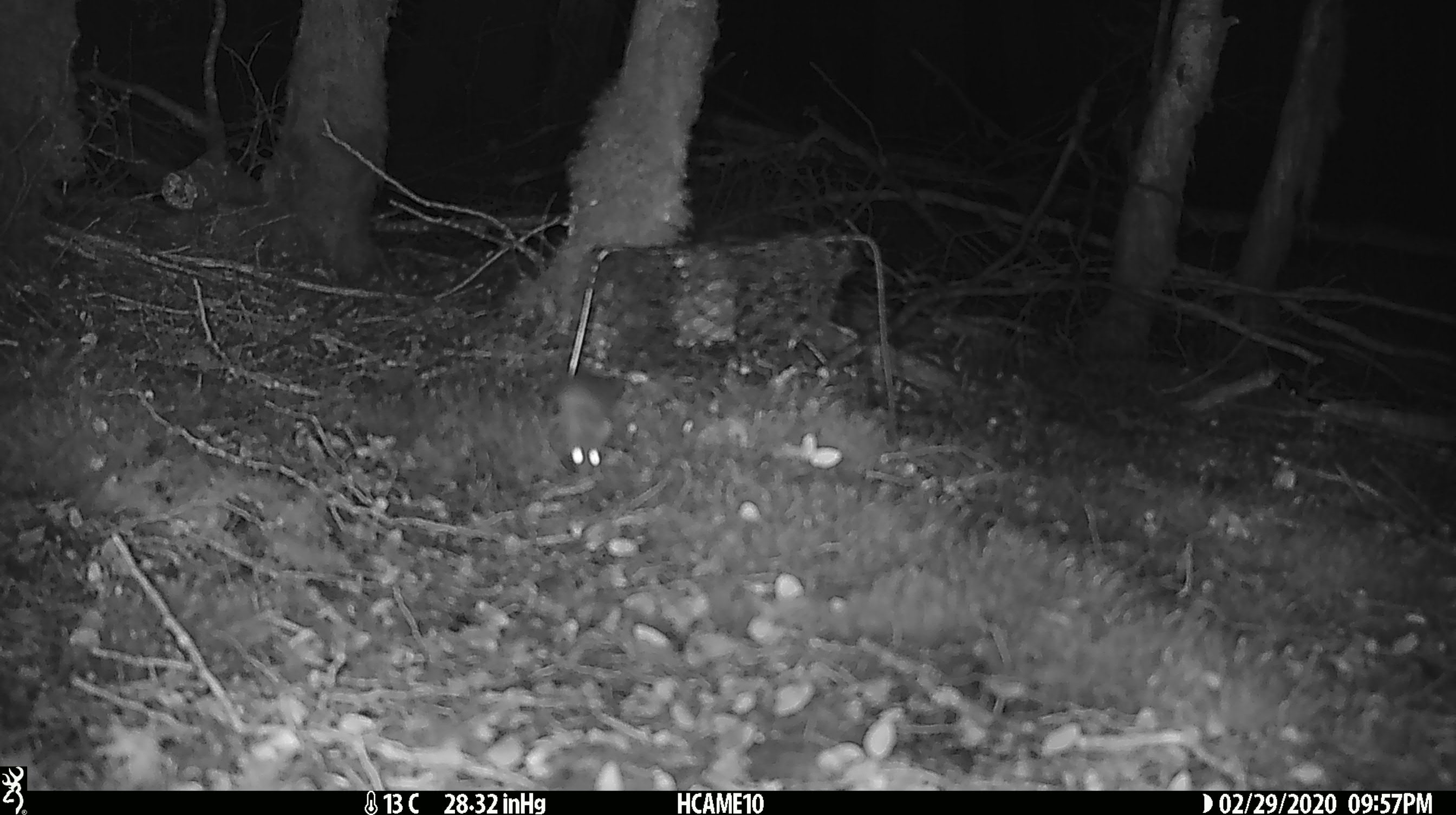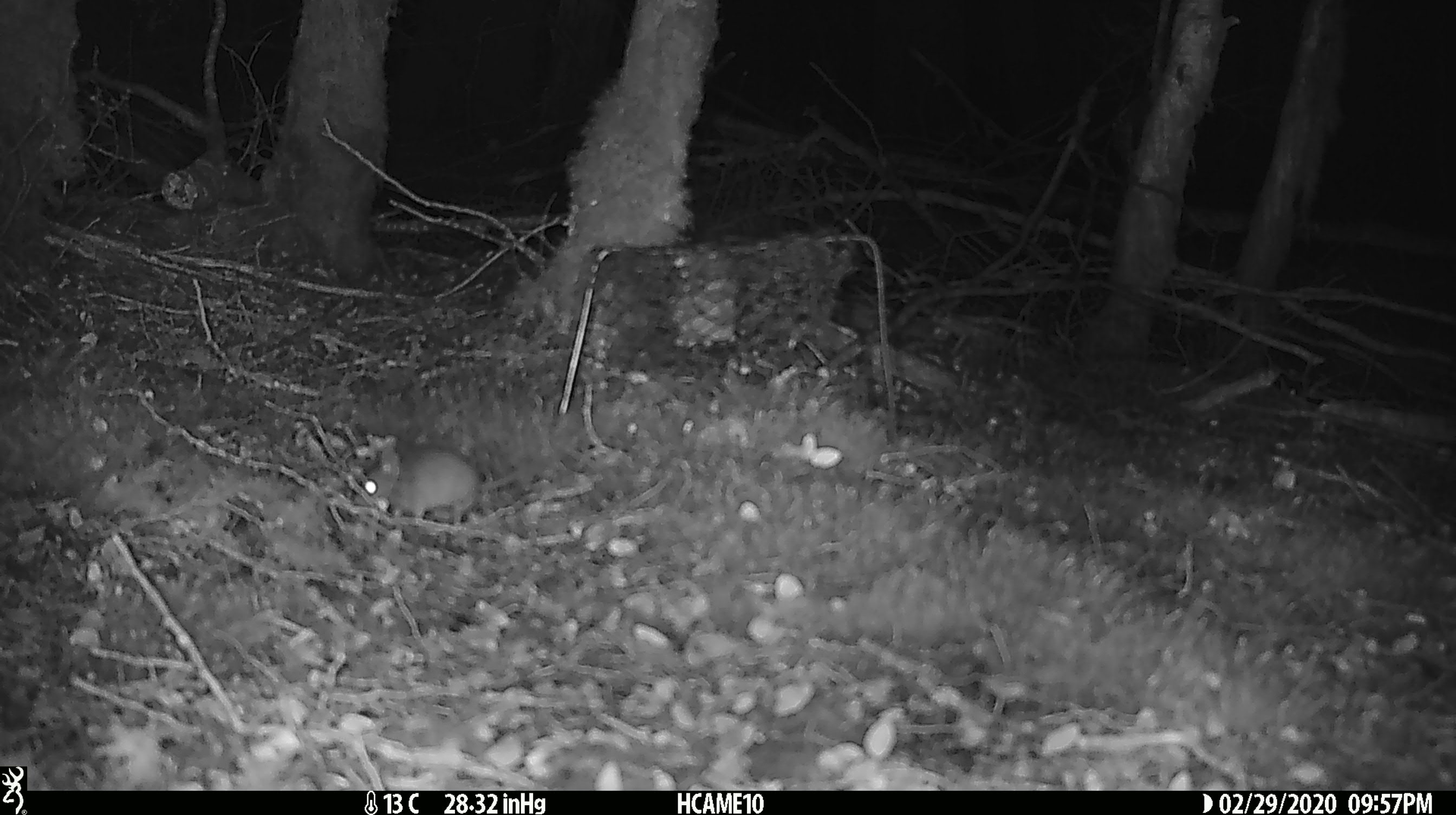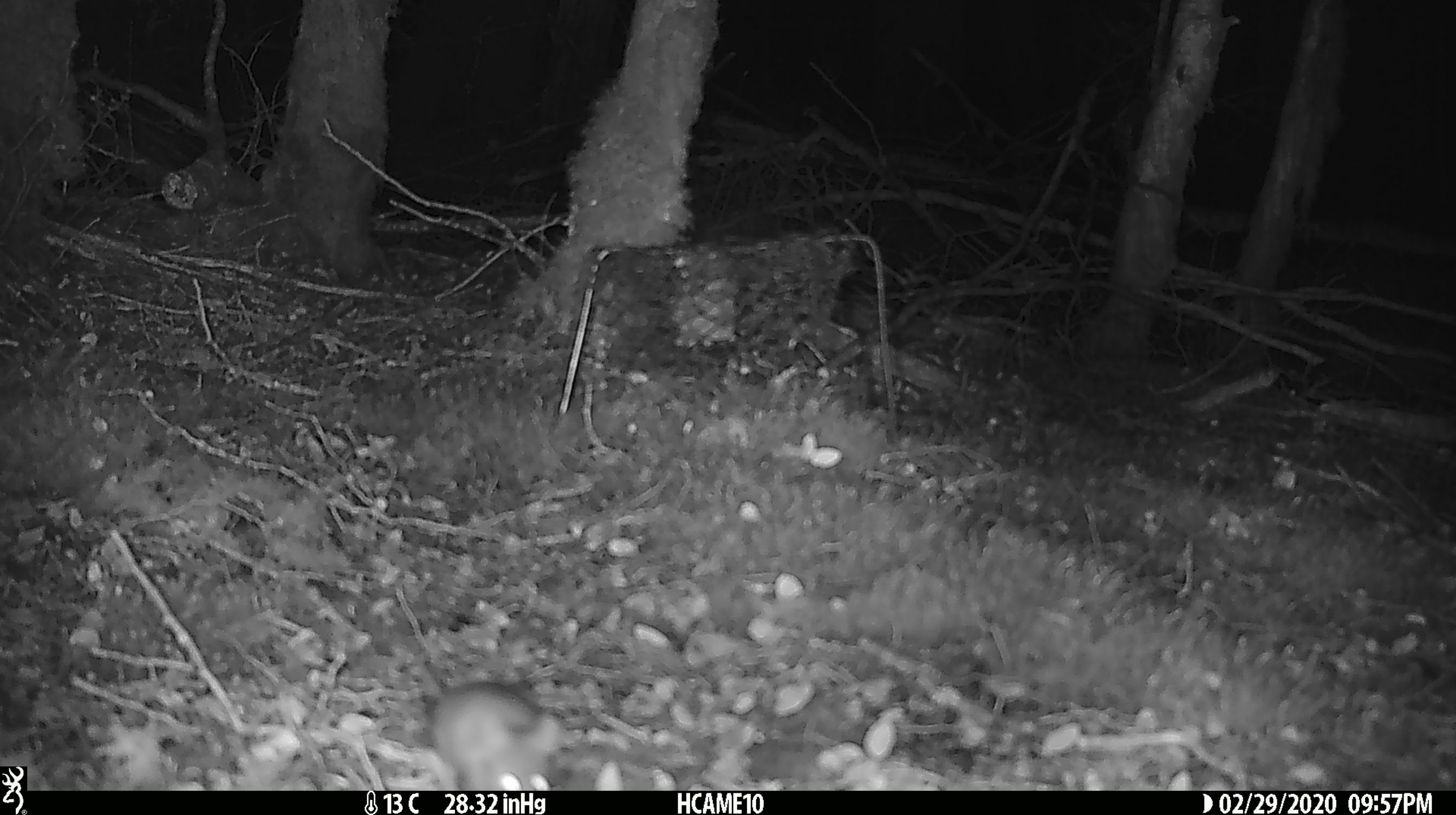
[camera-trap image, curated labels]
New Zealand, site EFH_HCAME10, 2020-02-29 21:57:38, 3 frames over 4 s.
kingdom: Animalia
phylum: Chordata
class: Mammalia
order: Rodentia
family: Muridae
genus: Mus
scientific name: Mus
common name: mouse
Mouse (Mus).